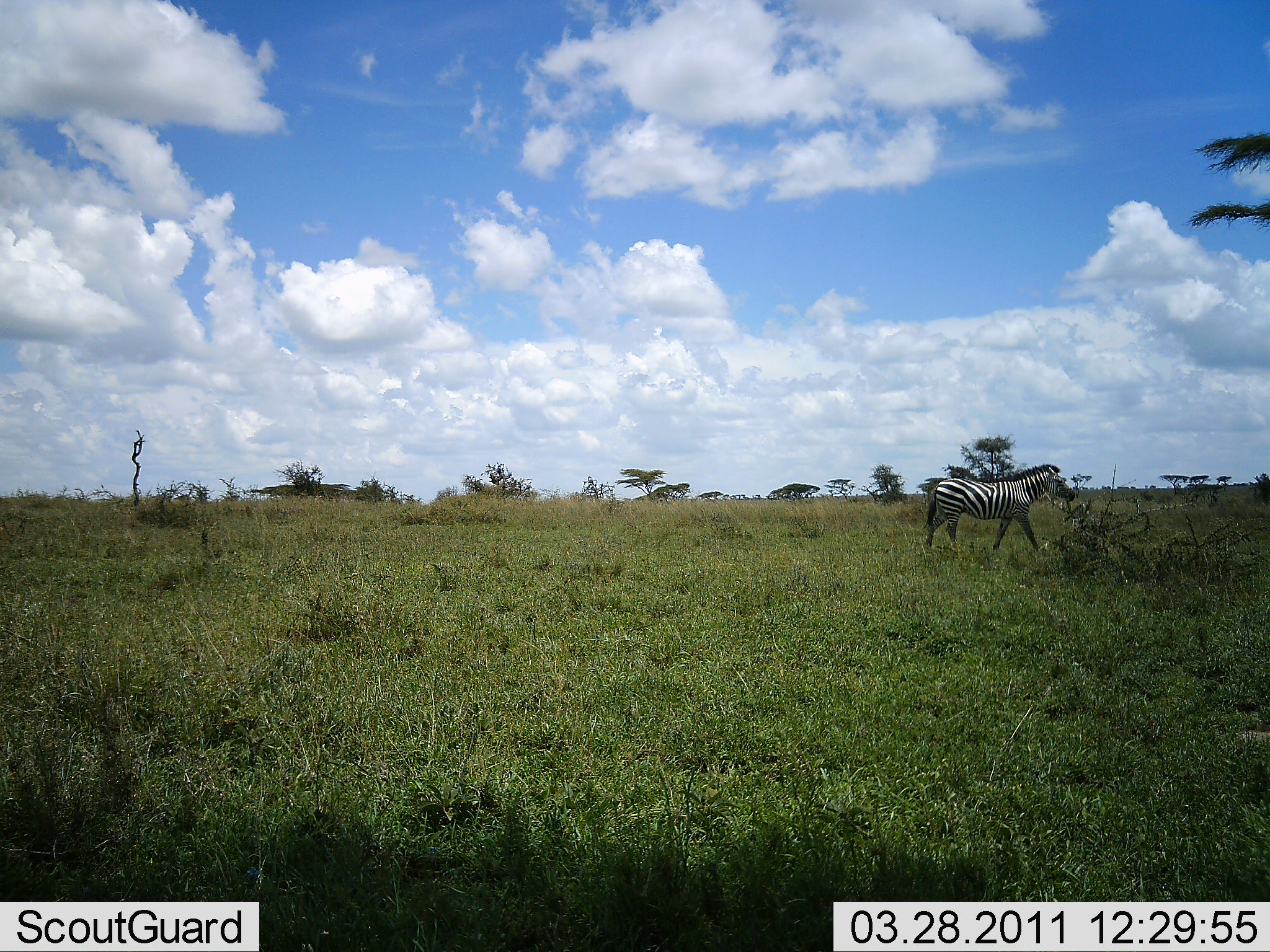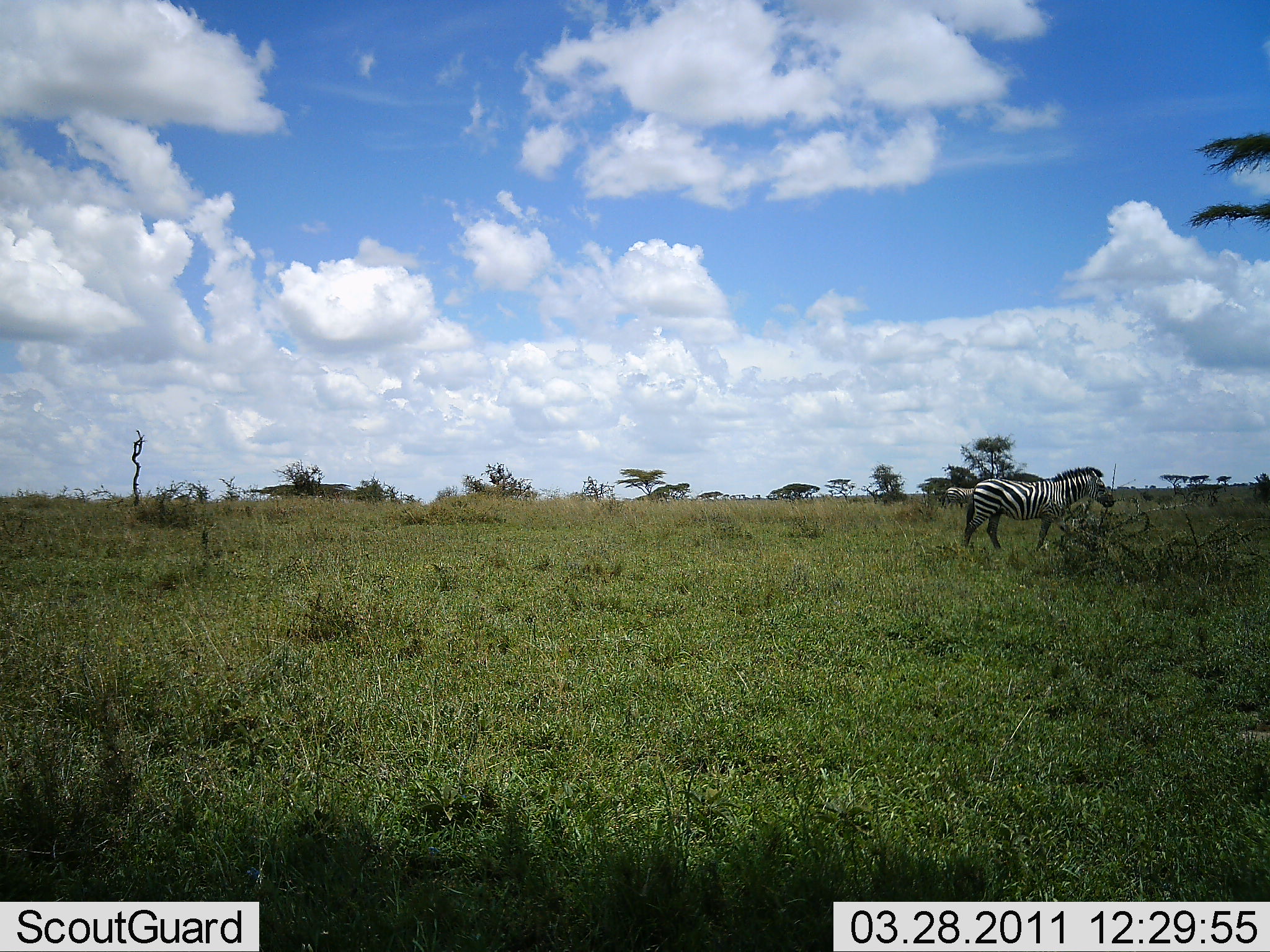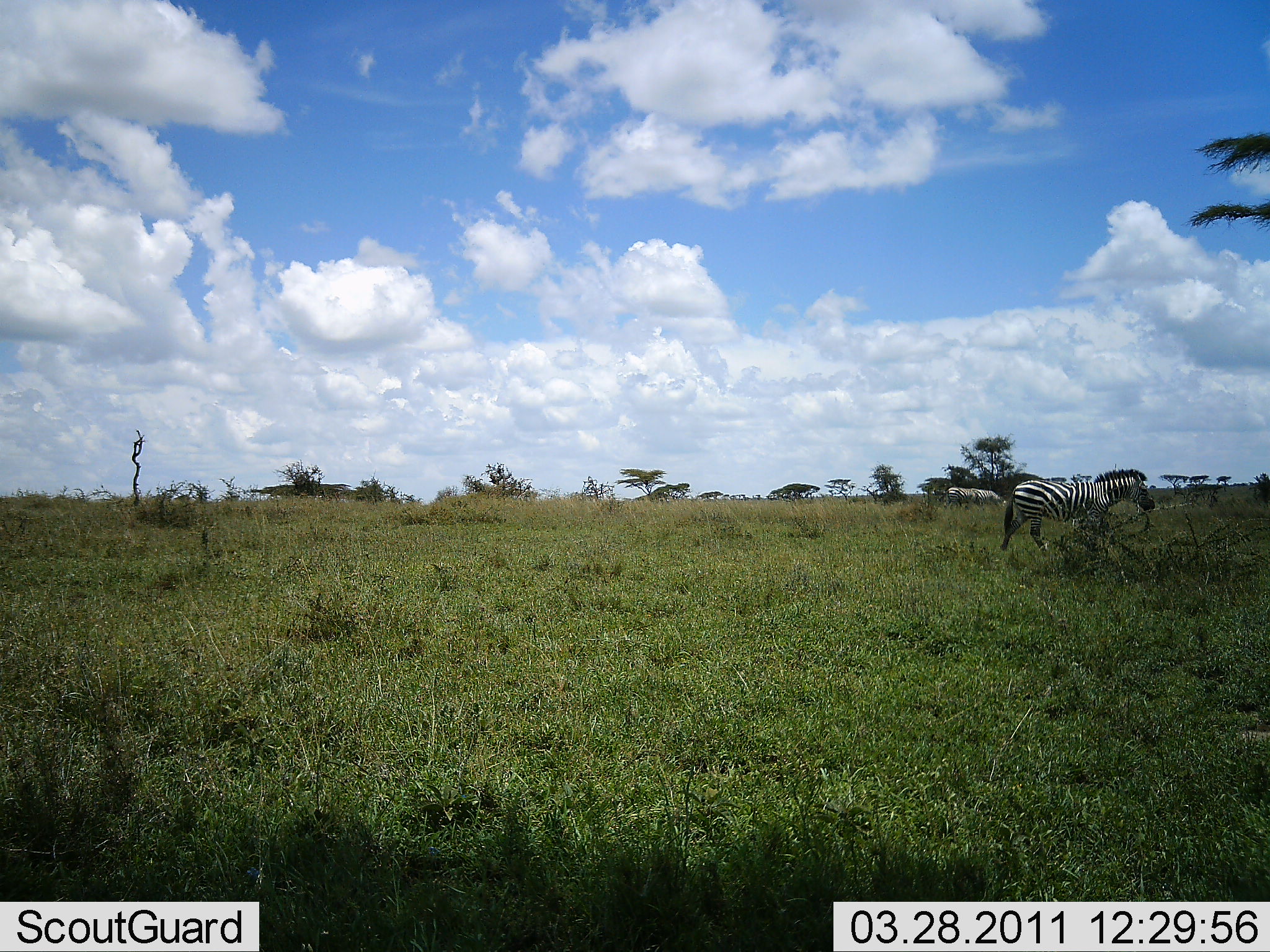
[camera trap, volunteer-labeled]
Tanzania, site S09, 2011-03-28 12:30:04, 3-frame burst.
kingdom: Animalia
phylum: Chordata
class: Mammalia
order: Perissodactyla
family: Equidae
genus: Equus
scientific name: Equus quagga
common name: plains zebra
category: zebra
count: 1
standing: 7%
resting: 0%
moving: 93%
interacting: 0%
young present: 0%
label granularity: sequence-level